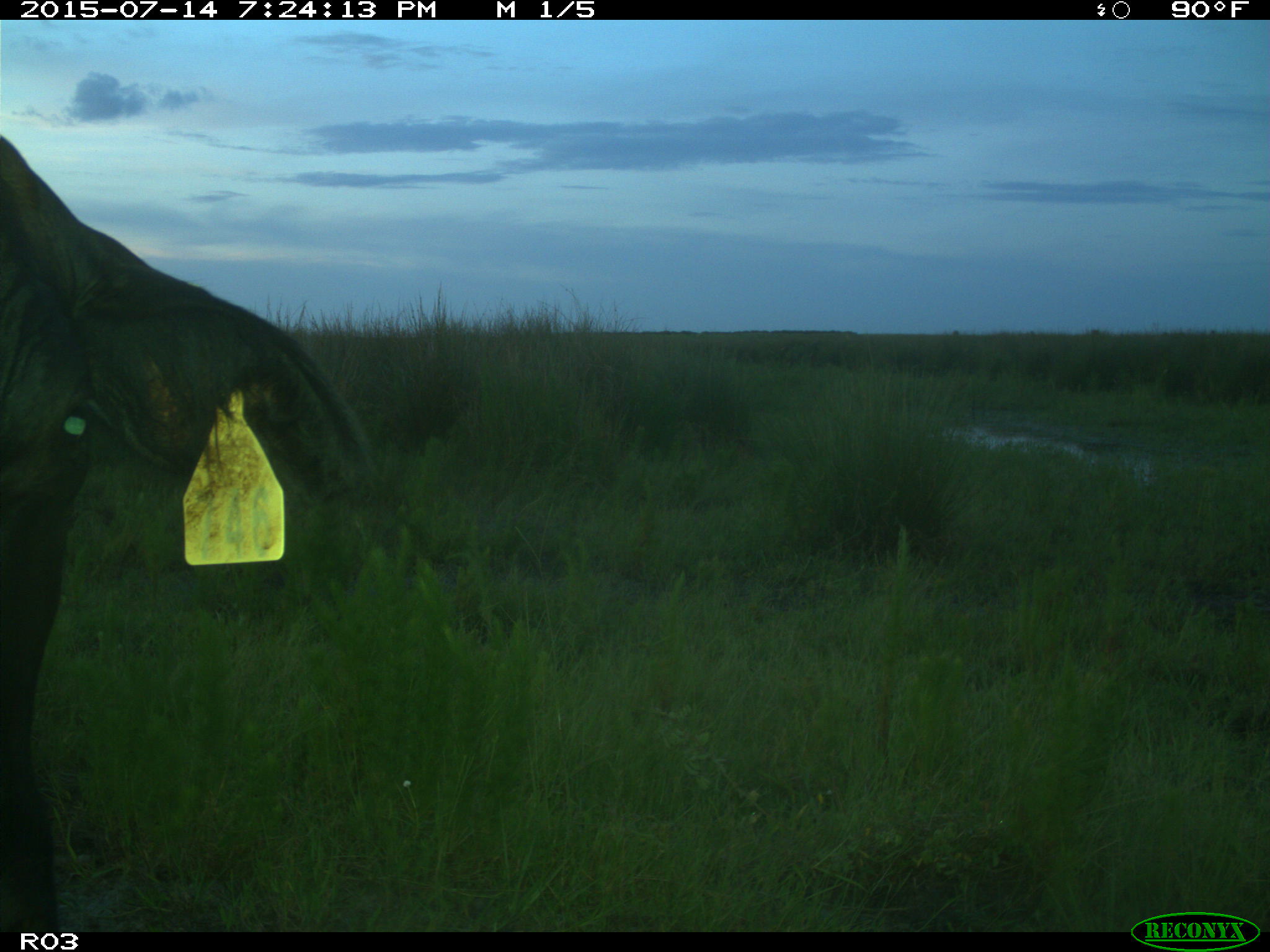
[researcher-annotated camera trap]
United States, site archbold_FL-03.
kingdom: Animalia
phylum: Chordata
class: Mammalia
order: Artiodactyla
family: Bovidae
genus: Bos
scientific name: Bos taurus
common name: domestic cow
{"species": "Bos taurus (domestic cow)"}